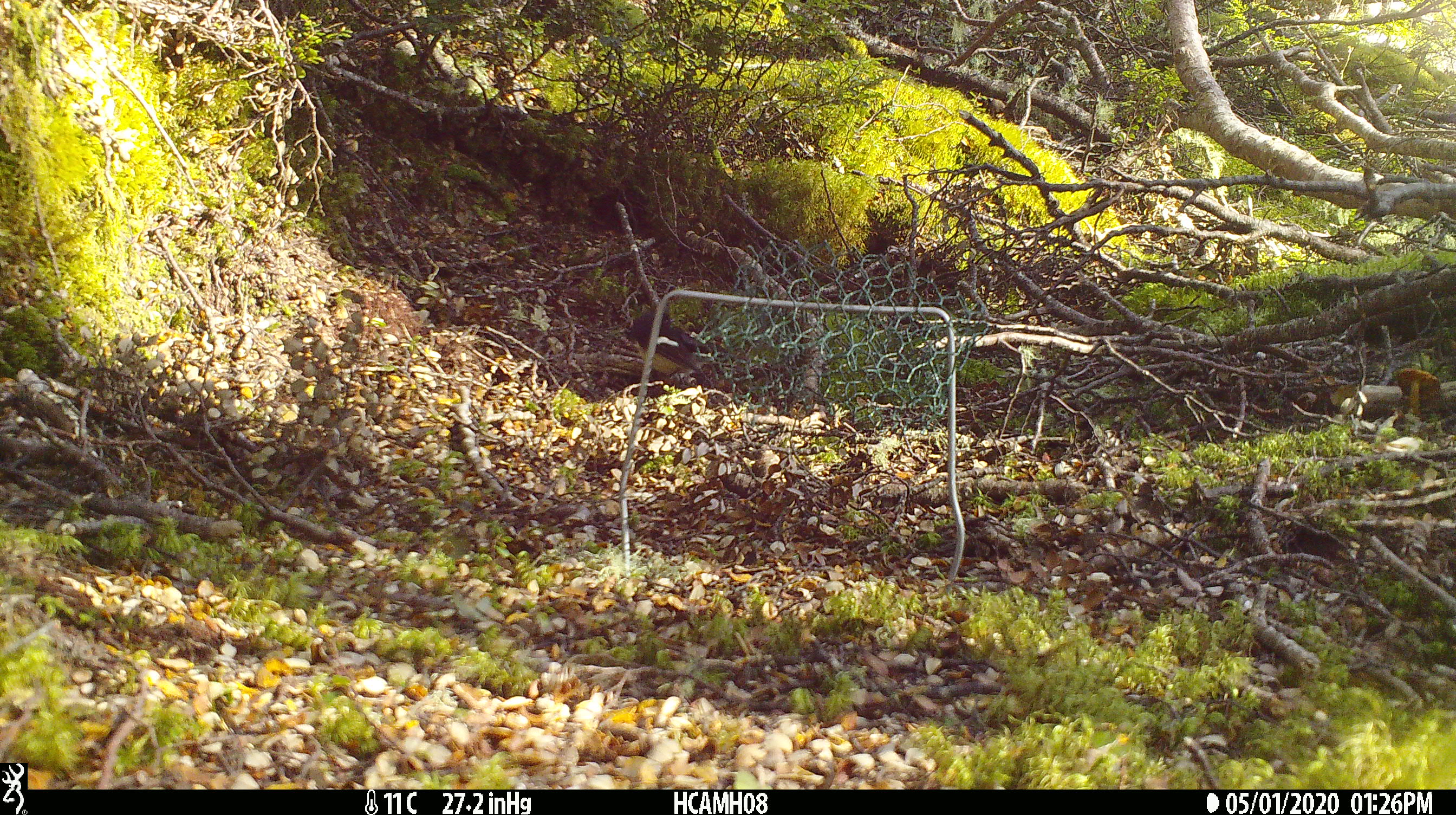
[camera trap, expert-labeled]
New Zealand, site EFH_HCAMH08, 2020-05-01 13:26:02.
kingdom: Animalia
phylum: Chordata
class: Aves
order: Passeriformes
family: Petroicidae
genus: Petroica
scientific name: Petroica macrocephala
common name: tomtit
Tomtit (Petroica macrocephala).